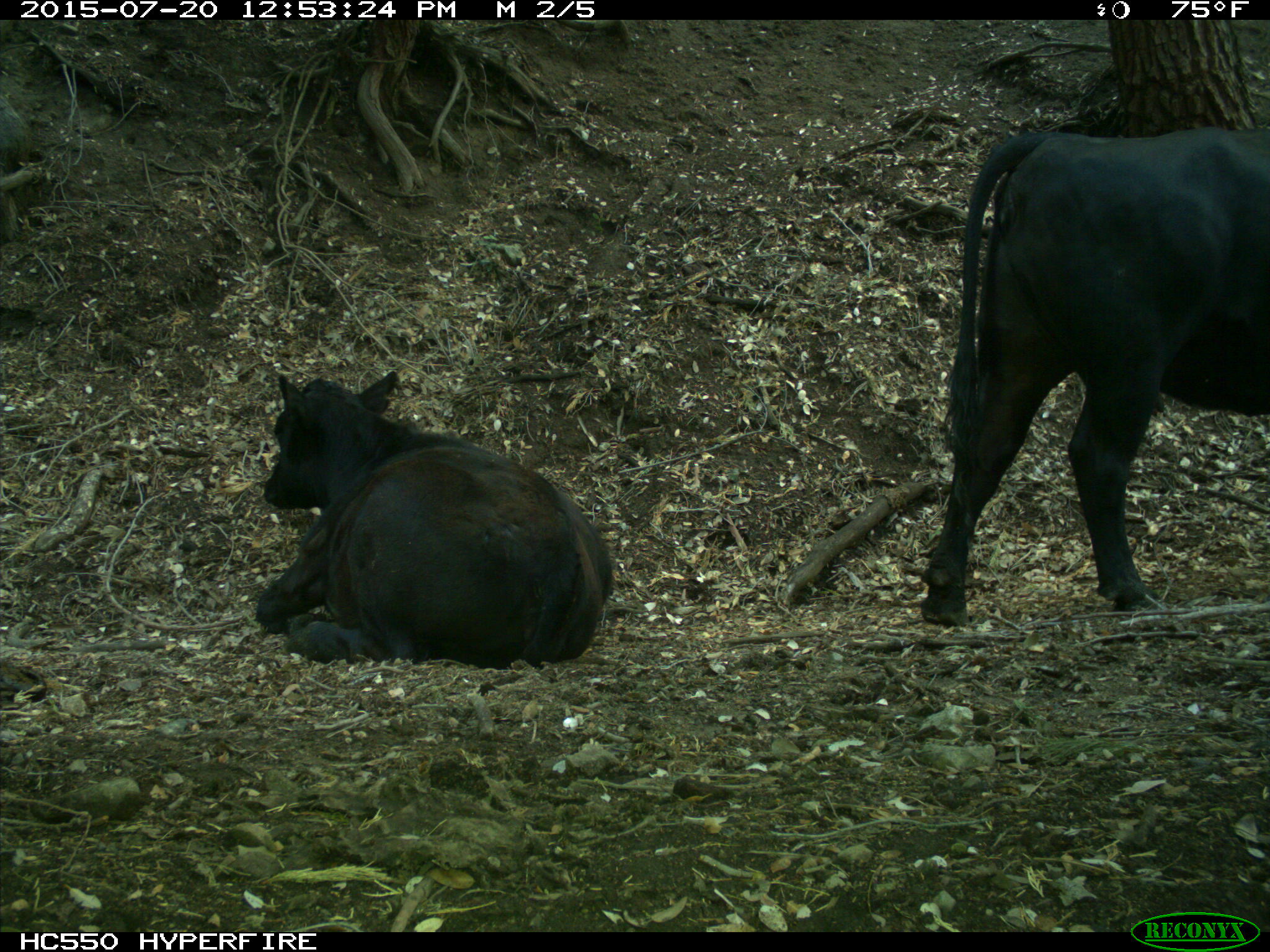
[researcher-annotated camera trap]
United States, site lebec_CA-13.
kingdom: Animalia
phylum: Chordata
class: Mammalia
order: Artiodactyla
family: Bovidae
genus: Bos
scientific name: Bos taurus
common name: domestic cow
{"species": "Bos taurus (domestic cow)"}